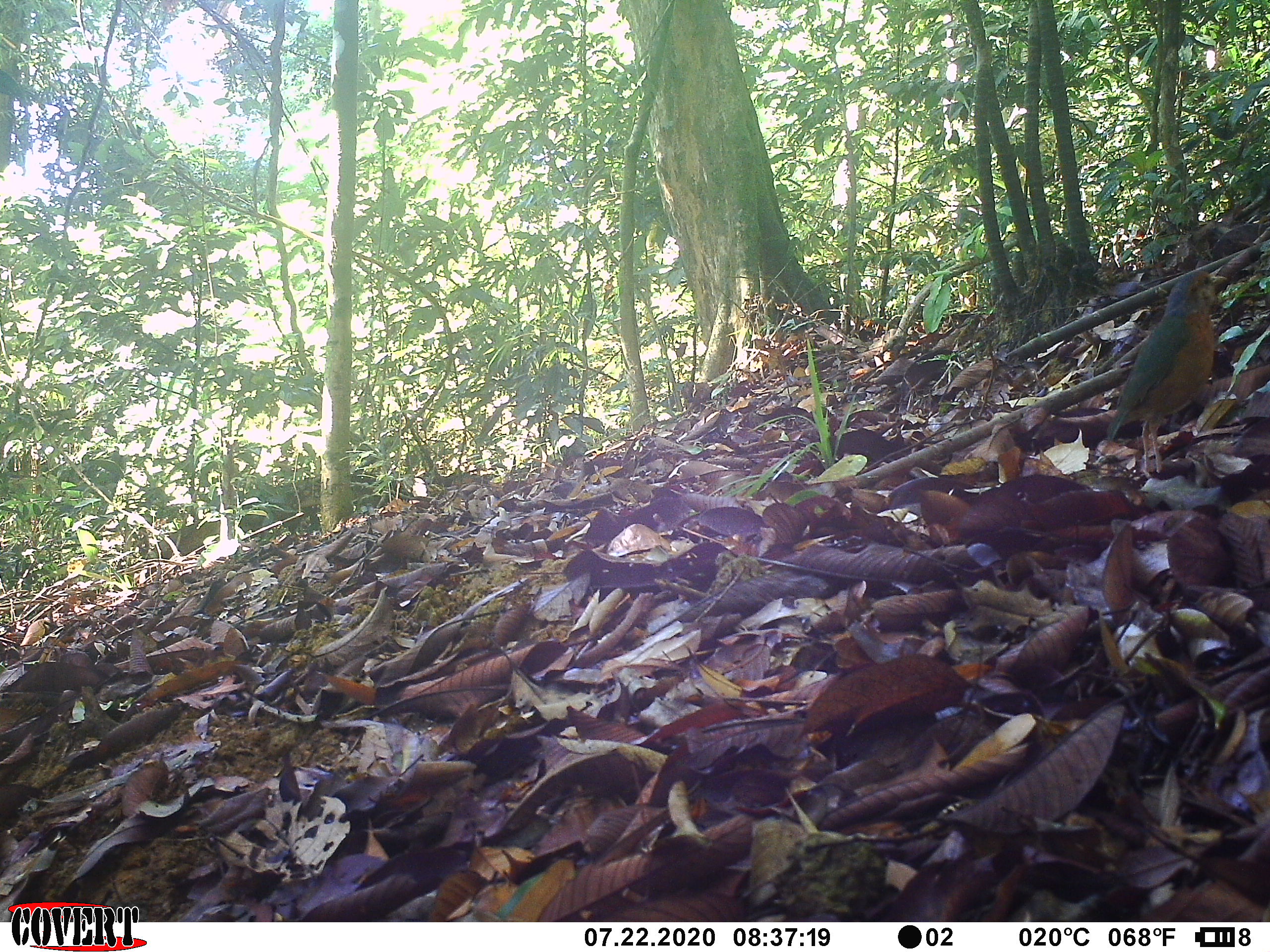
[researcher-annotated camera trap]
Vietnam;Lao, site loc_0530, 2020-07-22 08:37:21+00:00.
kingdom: Animalia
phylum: Chordata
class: Aves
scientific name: Aves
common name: bird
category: unidentified bird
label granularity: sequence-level